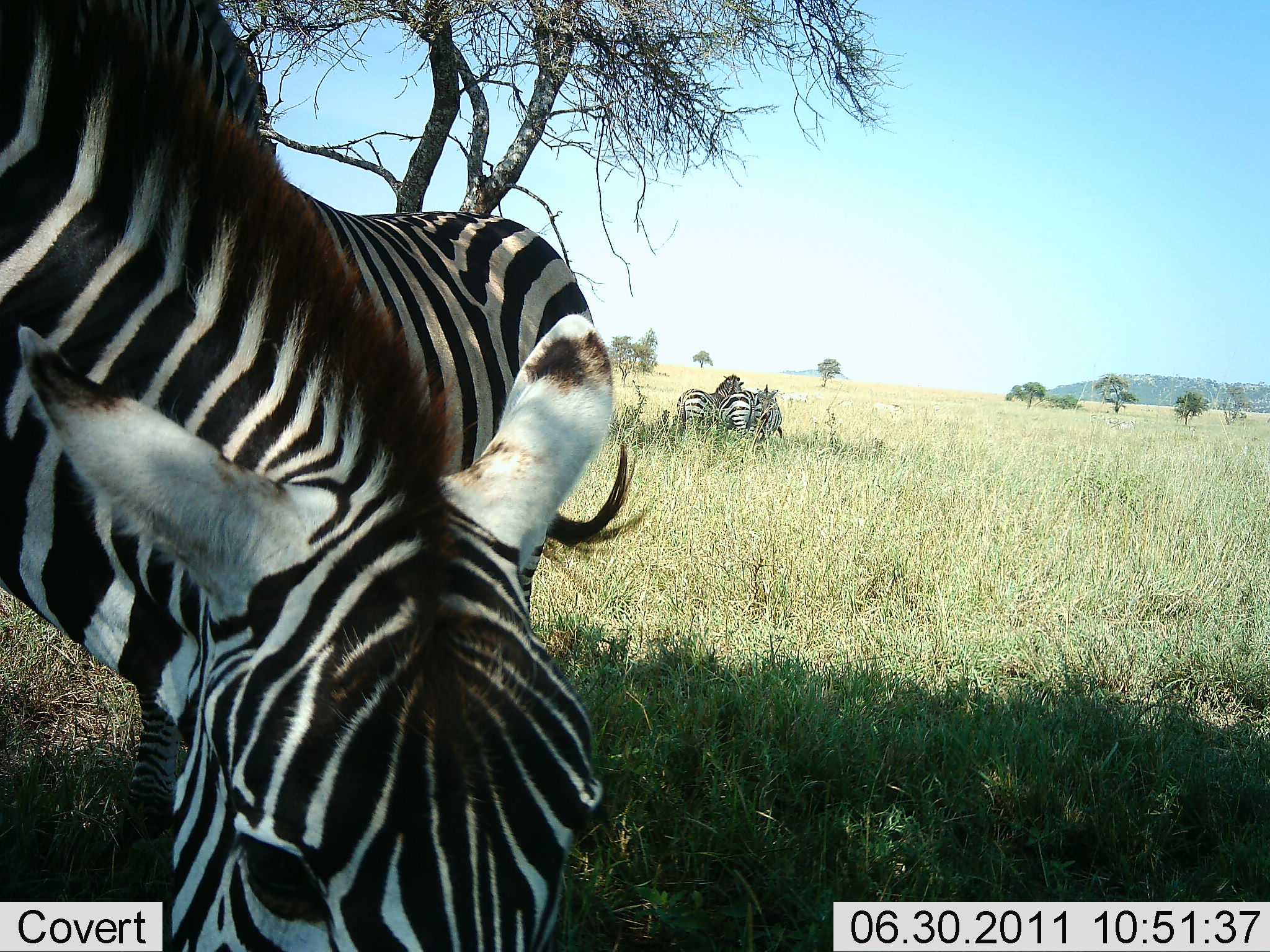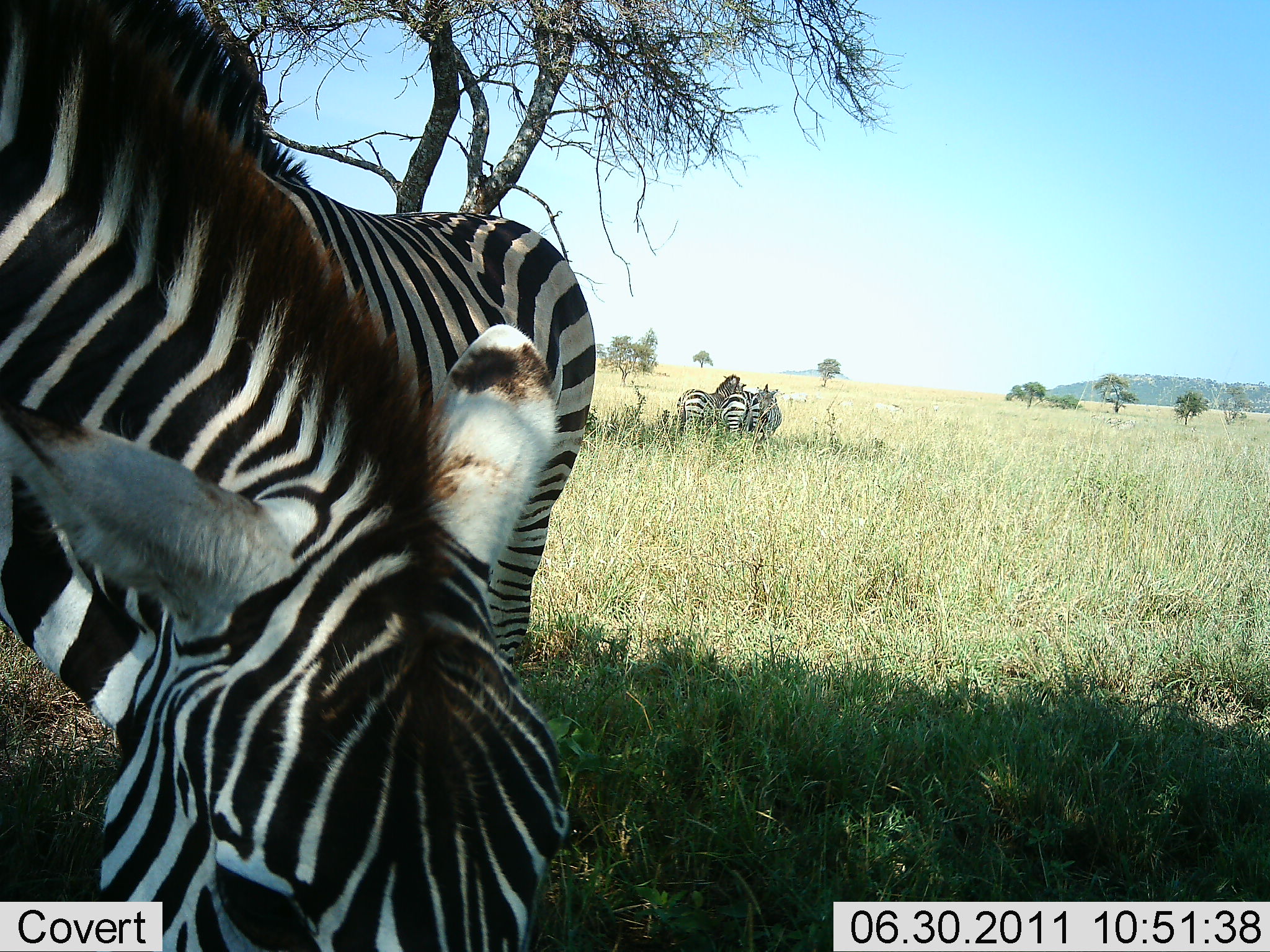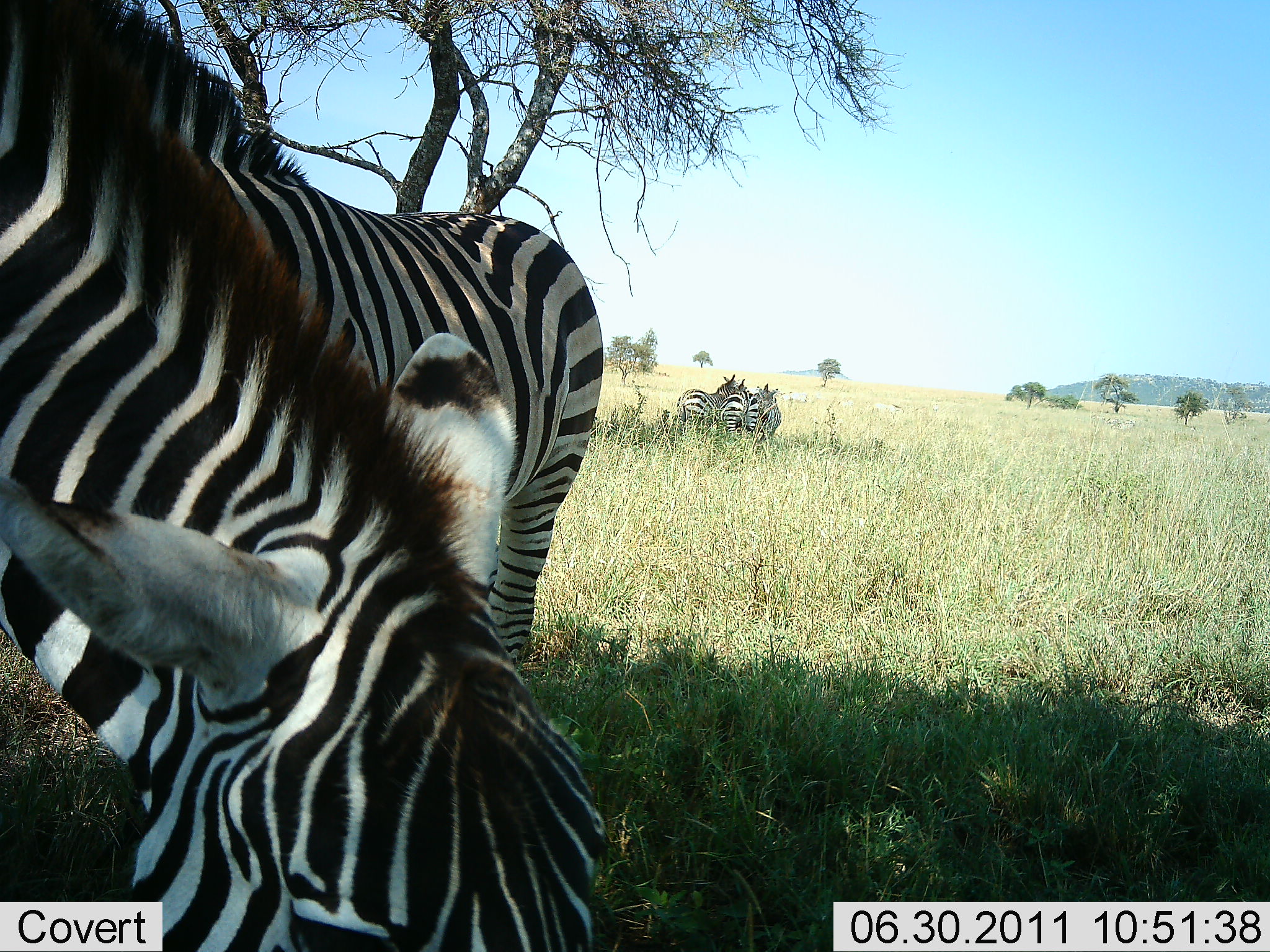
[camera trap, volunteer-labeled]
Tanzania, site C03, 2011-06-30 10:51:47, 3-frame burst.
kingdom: Animalia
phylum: Chordata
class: Mammalia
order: Perissodactyla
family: Equidae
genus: Equus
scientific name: Equus quagga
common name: plains zebra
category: zebra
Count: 5.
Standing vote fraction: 80%.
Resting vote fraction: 20%.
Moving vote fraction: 10%.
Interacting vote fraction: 10%.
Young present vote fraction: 0%.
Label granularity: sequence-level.